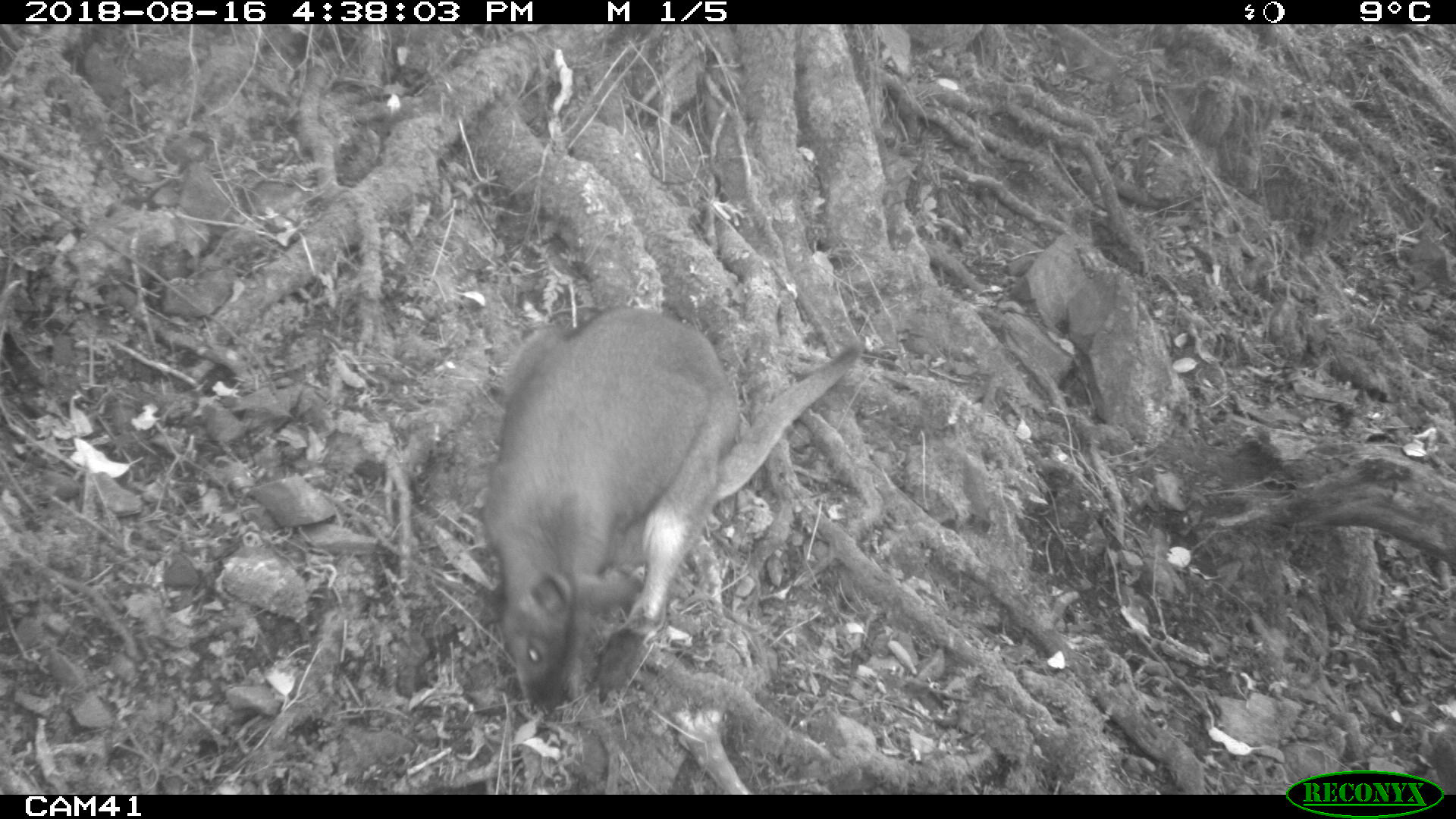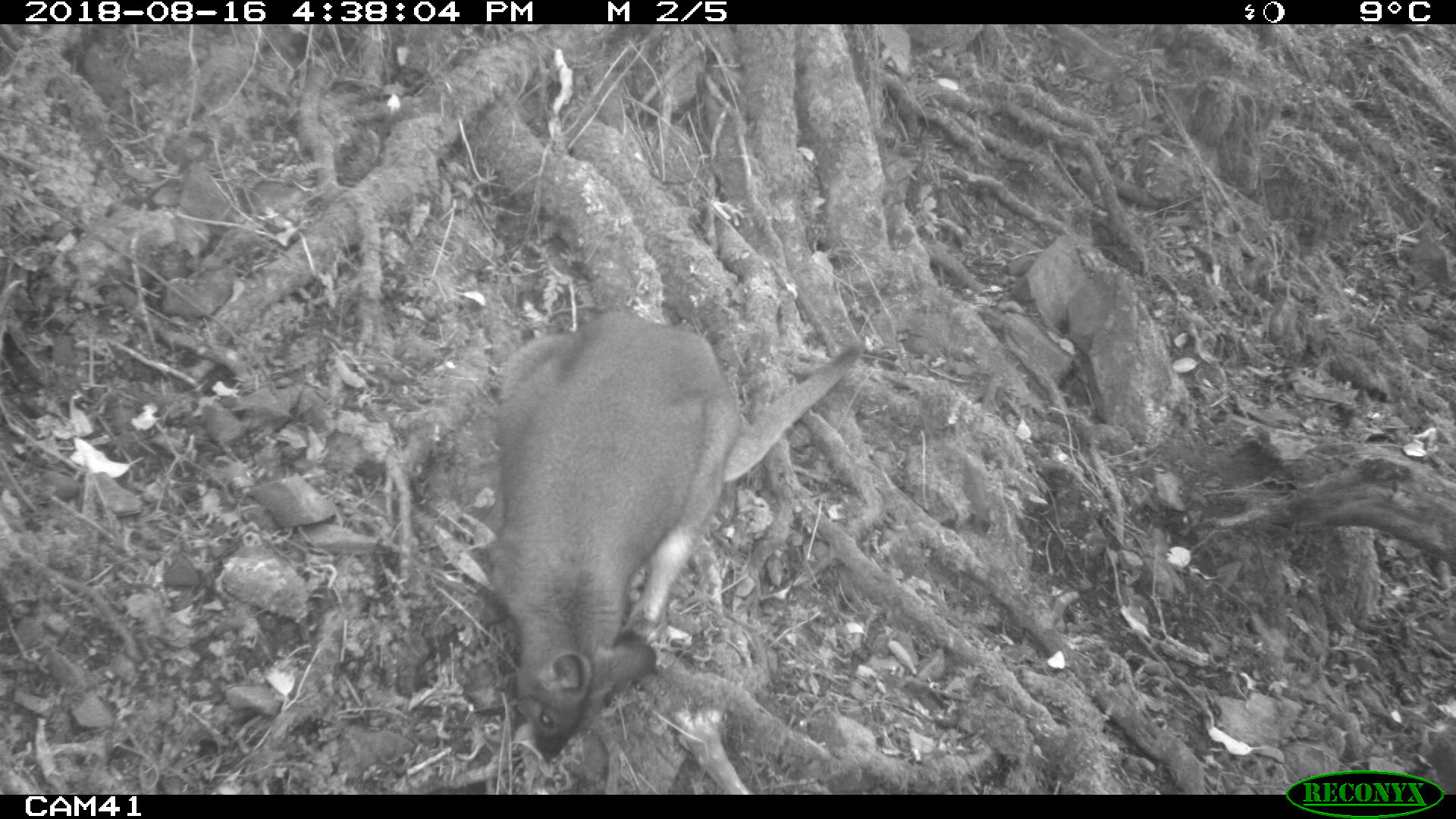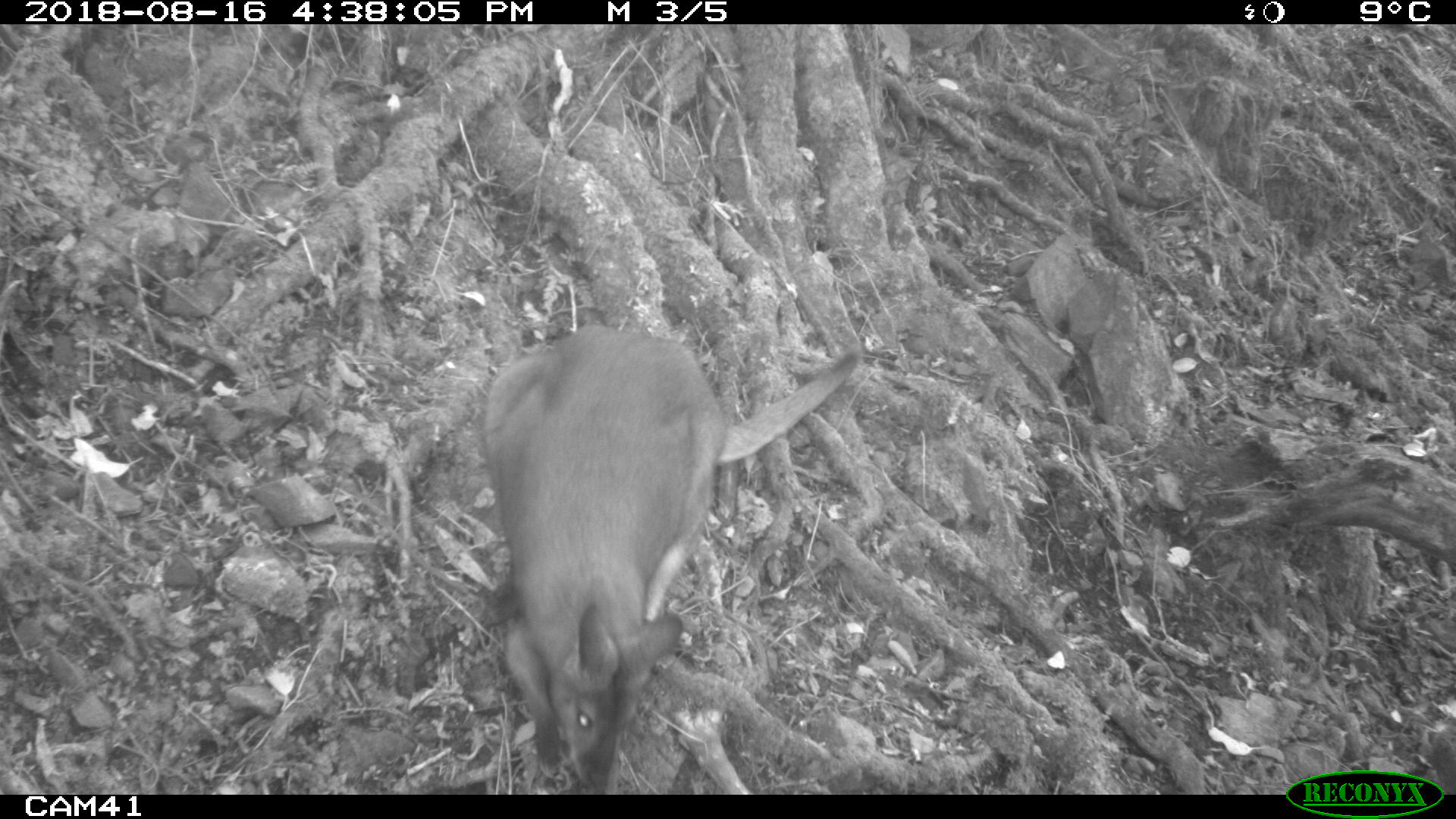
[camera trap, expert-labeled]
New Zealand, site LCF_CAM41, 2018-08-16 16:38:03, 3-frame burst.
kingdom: Animalia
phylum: Chordata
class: Mammalia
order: Diprotodontia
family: Macropodidae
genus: Notamacropus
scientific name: Notamacropus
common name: wallaby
Wallaby (Notamacropus).